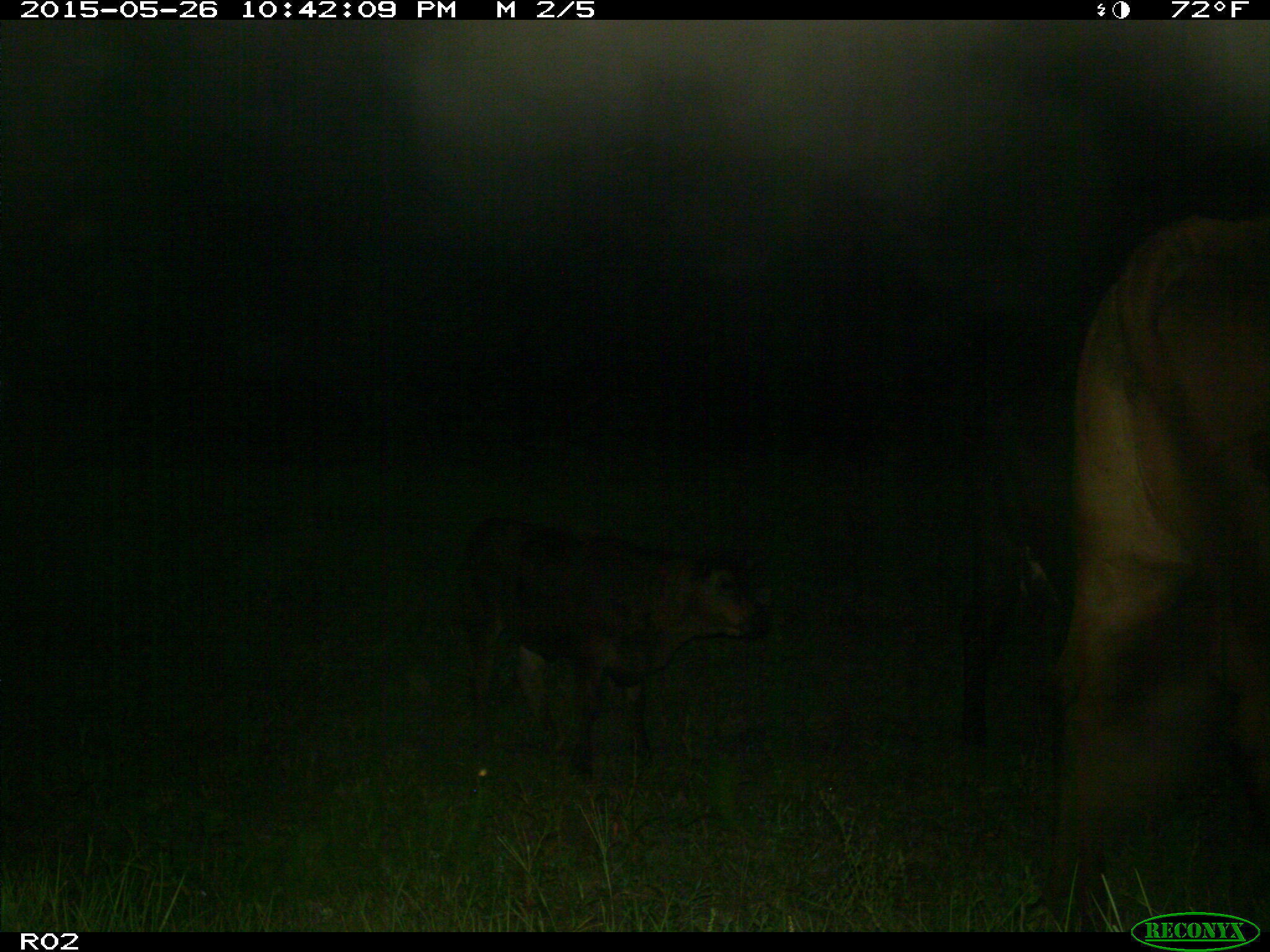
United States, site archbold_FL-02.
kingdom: Animalia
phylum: Chordata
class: Mammalia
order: Artiodactyla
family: Bovidae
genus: Bos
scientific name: Bos taurus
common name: domestic cow